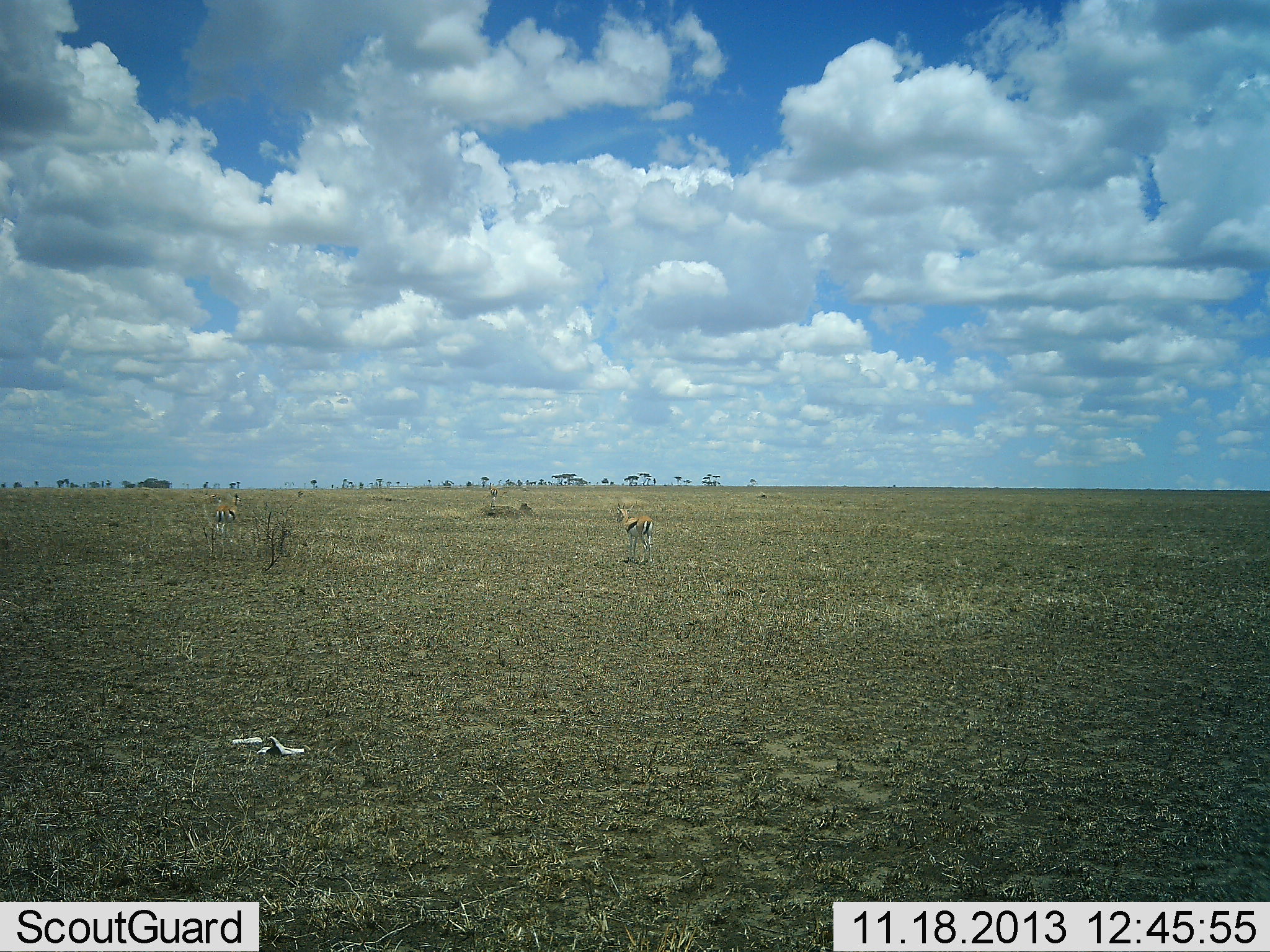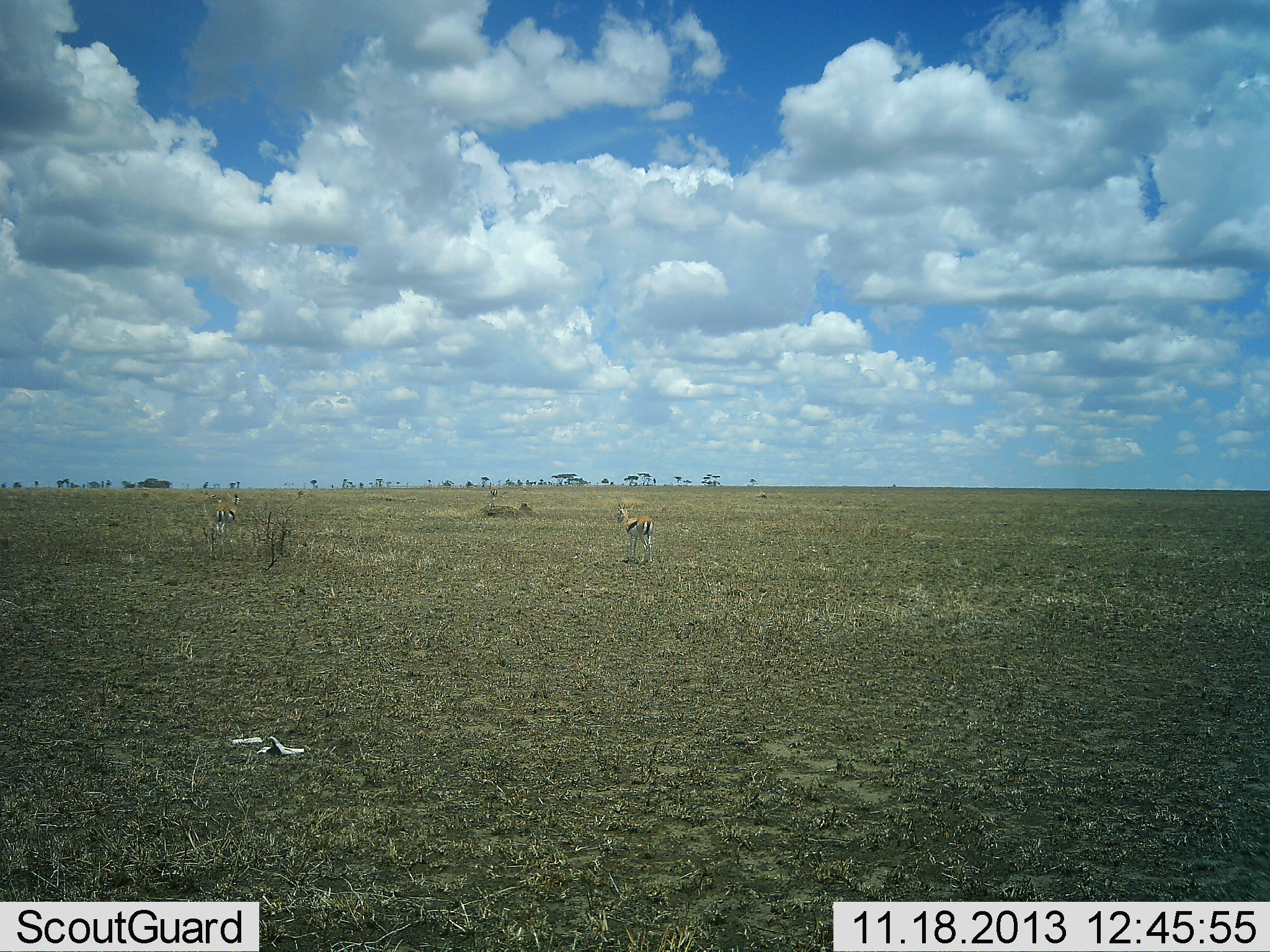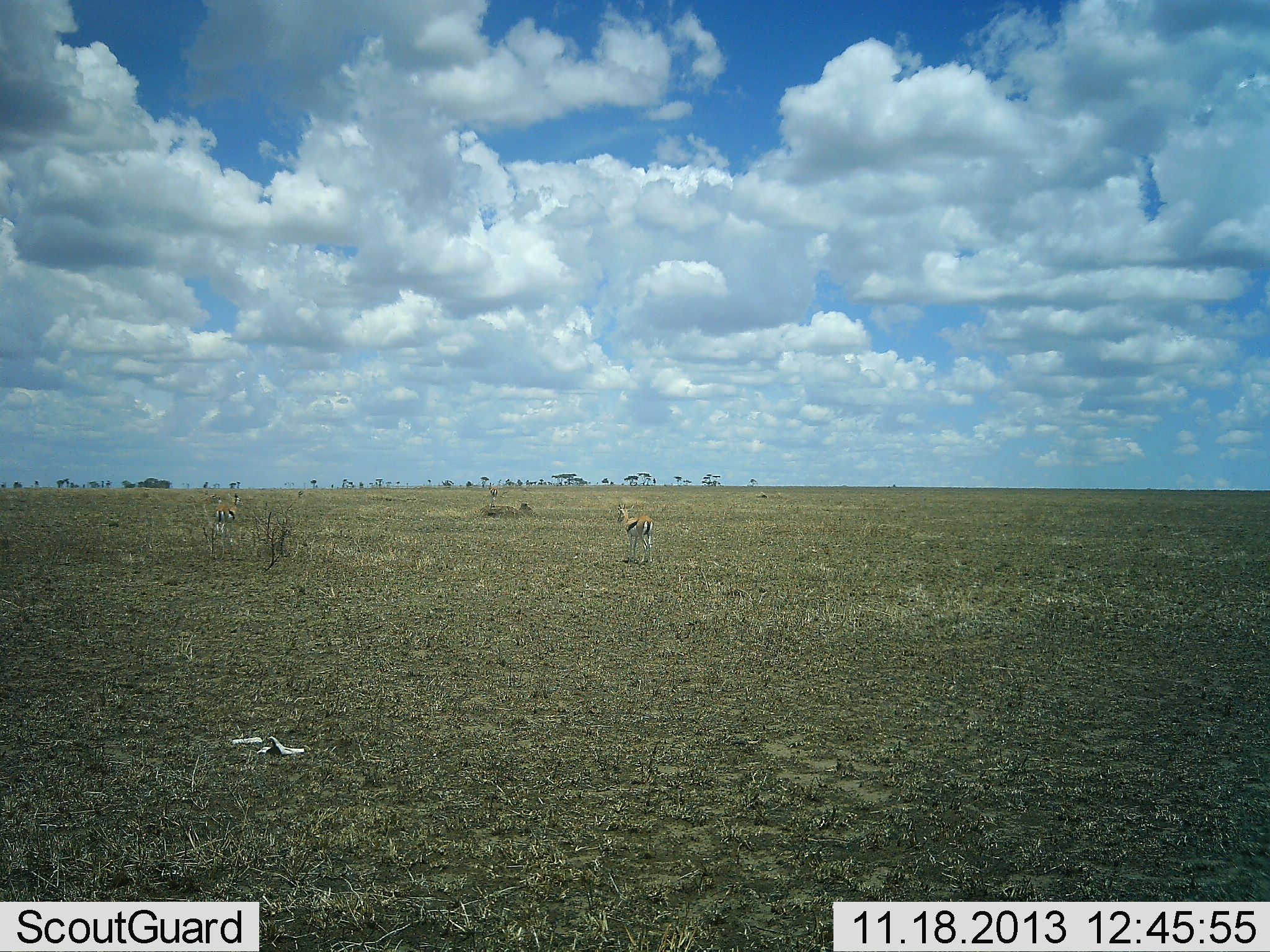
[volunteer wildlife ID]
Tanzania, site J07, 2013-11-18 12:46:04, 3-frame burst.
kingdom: Animalia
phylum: Chordata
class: Mammalia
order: Artiodactyla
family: Bovidae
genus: Eudorcas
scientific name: Eudorcas thomsonii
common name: thomson's gazelle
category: gazellethomsons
Gazellethomsons (thomson's gazelle) (Eudorcas thomsonii), count 2. Behavior (volunteer vote fractions): standing 90%, resting 0%, moving 10%, interacting 0%. Young present (vote fraction): 0%. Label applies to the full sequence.